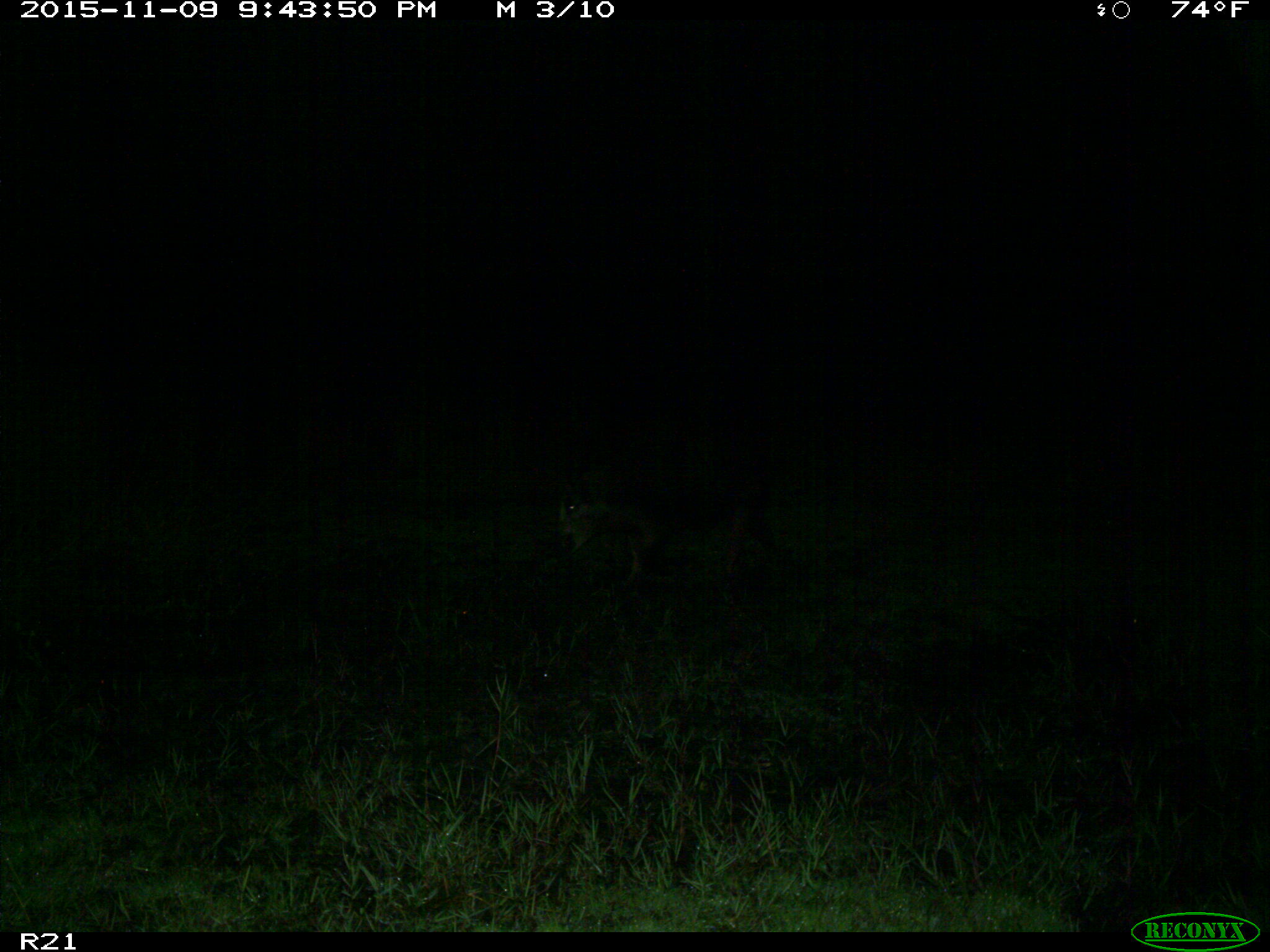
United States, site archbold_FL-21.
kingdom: Animalia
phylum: Chordata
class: Mammalia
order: Artiodactyla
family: Suidae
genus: Sus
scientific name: Sus scrofa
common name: wild boar